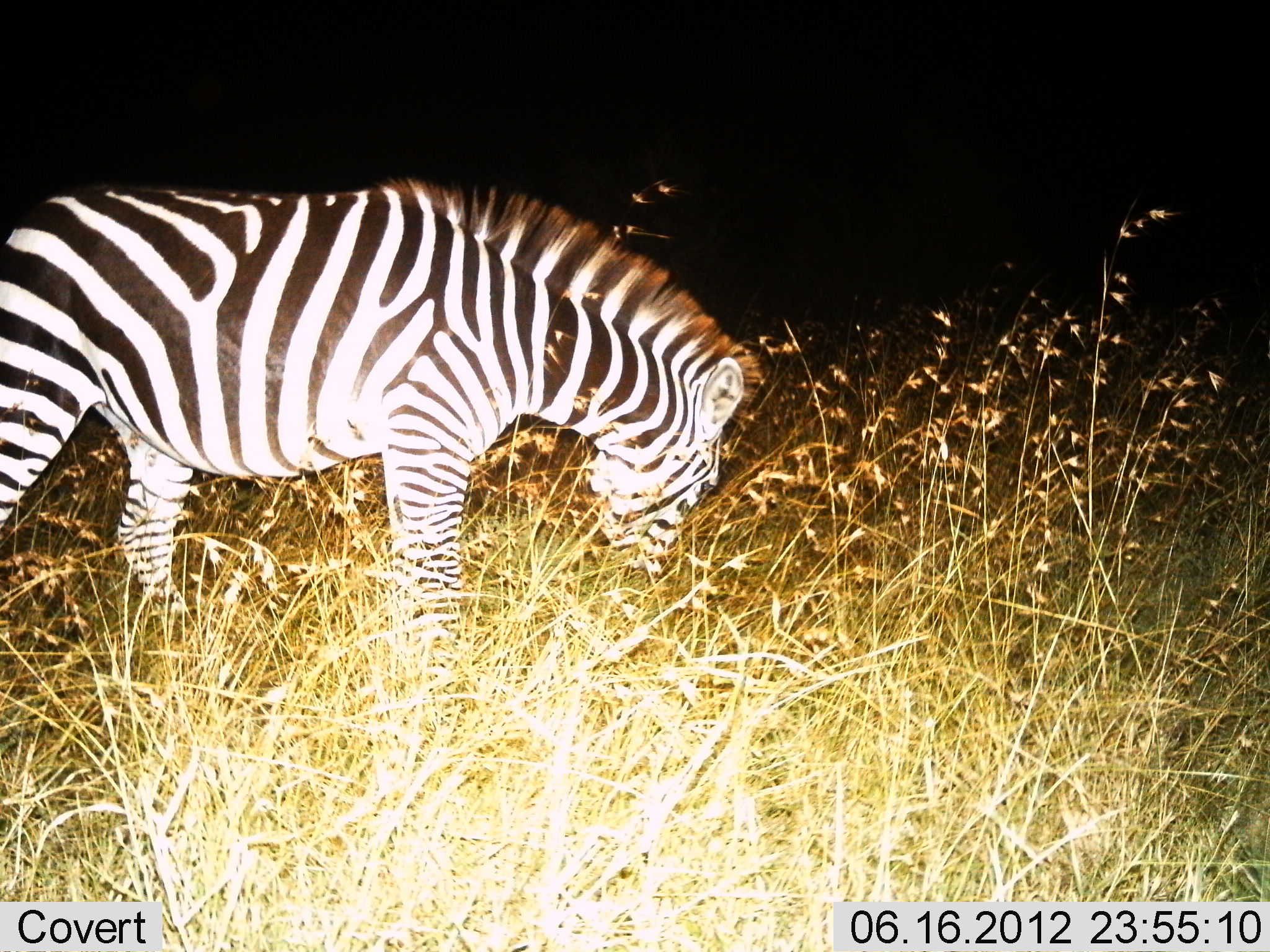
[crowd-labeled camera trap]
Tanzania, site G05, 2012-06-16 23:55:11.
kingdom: Animalia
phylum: Chordata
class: Mammalia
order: Perissodactyla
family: Equidae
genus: Equus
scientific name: Equus quagga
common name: plains zebra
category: zebra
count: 1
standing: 30%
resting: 0%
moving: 0%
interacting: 0%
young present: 0%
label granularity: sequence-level